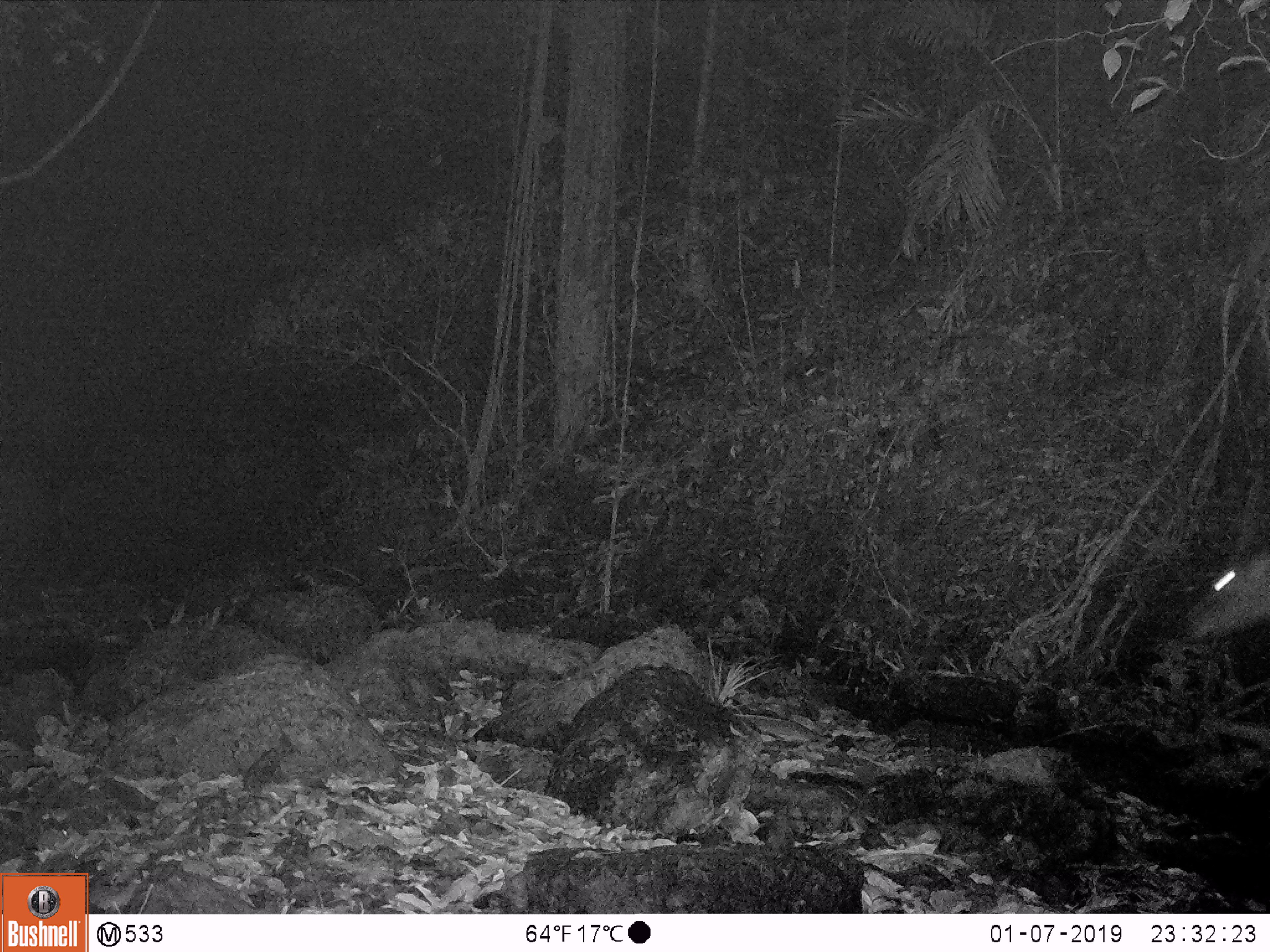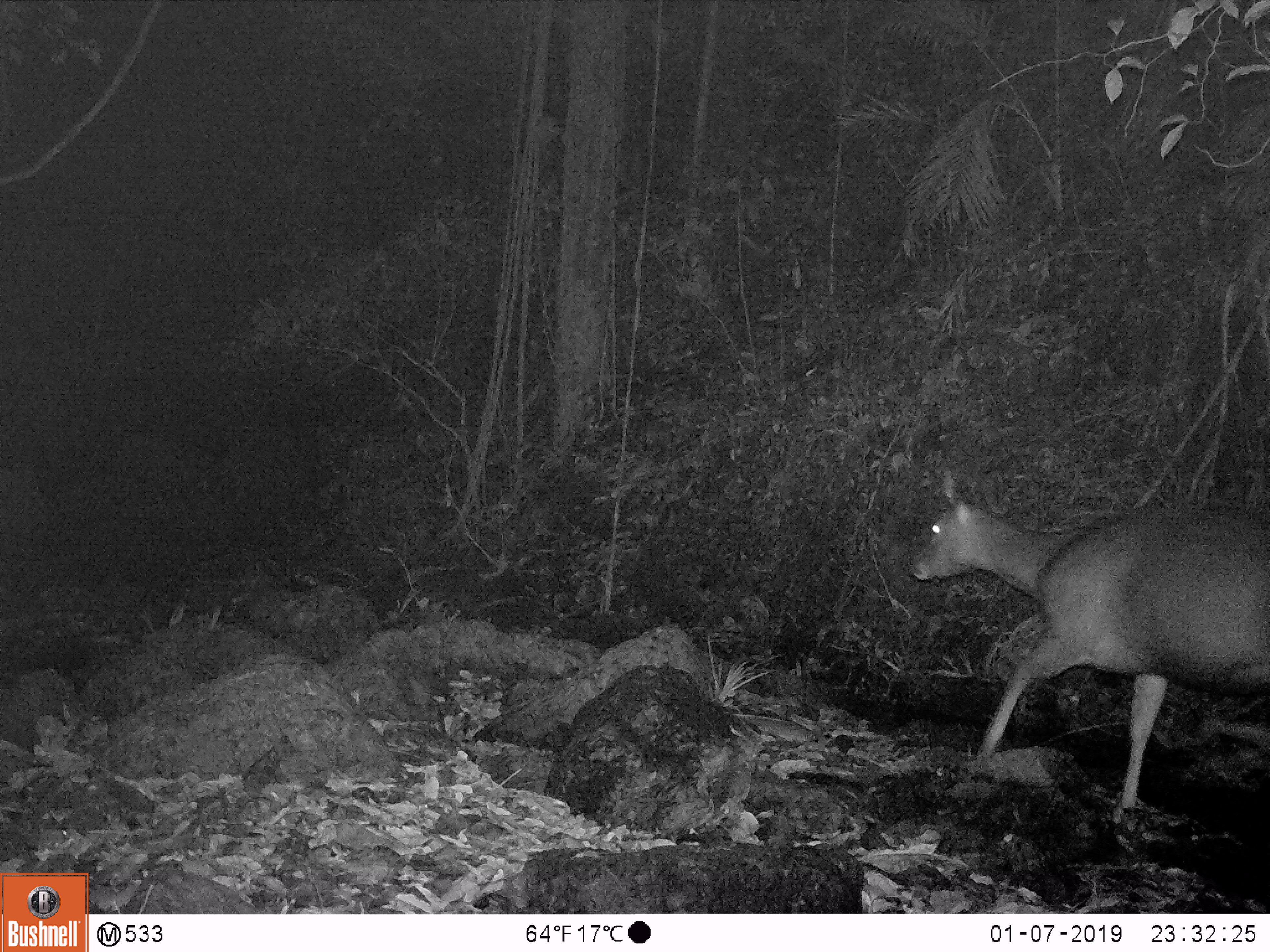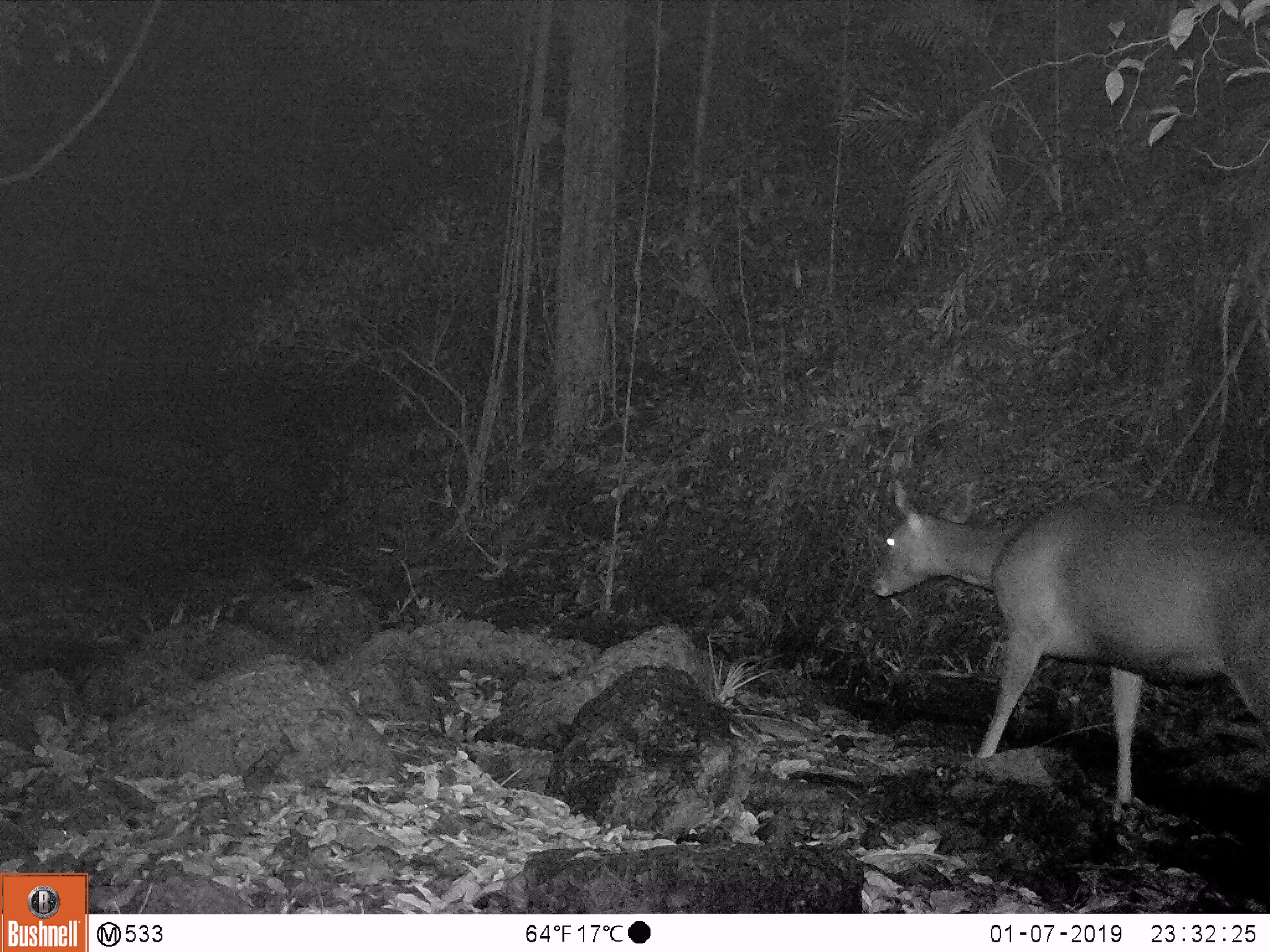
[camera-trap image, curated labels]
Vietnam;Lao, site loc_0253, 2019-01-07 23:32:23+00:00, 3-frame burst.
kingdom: Animalia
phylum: Chordata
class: Mammalia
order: Artiodactyla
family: Cervidae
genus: Rusa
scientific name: Rusa unicolor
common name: sambar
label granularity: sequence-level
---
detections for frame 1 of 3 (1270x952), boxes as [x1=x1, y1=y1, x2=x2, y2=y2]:
sambar: [x1=1181, y1=551, x2=1269, y2=641]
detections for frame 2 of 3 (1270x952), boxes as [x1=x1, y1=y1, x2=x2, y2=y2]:
sambar: [x1=909, y1=468, x2=1270, y2=810]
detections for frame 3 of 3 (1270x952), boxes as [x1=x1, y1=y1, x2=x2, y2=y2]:
sambar: [x1=868, y1=477, x2=1270, y2=805]